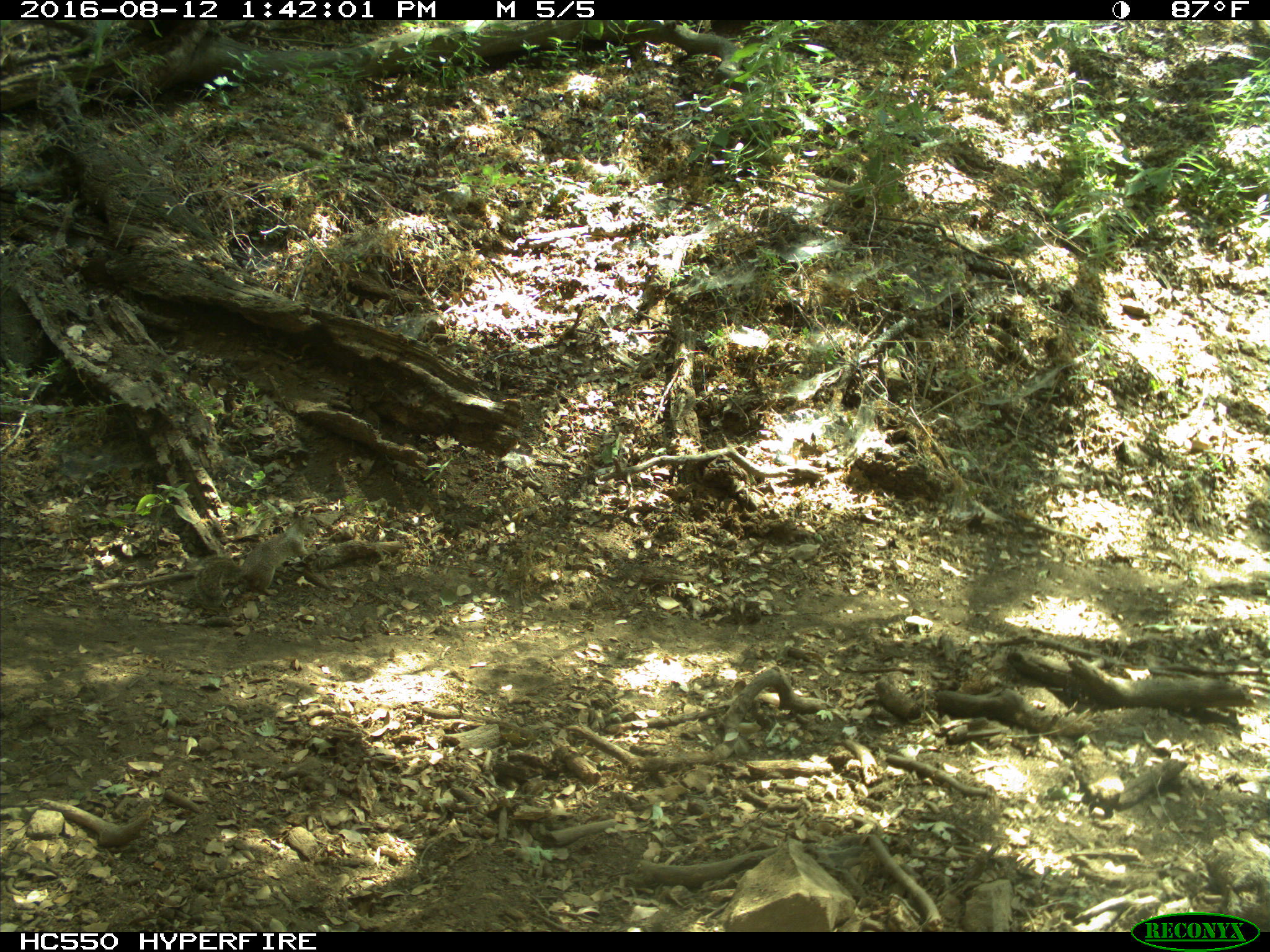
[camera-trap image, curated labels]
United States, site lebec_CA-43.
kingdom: Animalia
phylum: Chordata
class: Mammalia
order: Rodentia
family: Sciuridae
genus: Otospermophilus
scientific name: Otospermophilus beecheyi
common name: california ground squirrel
Otospermophilus beecheyi (california ground squirrel).